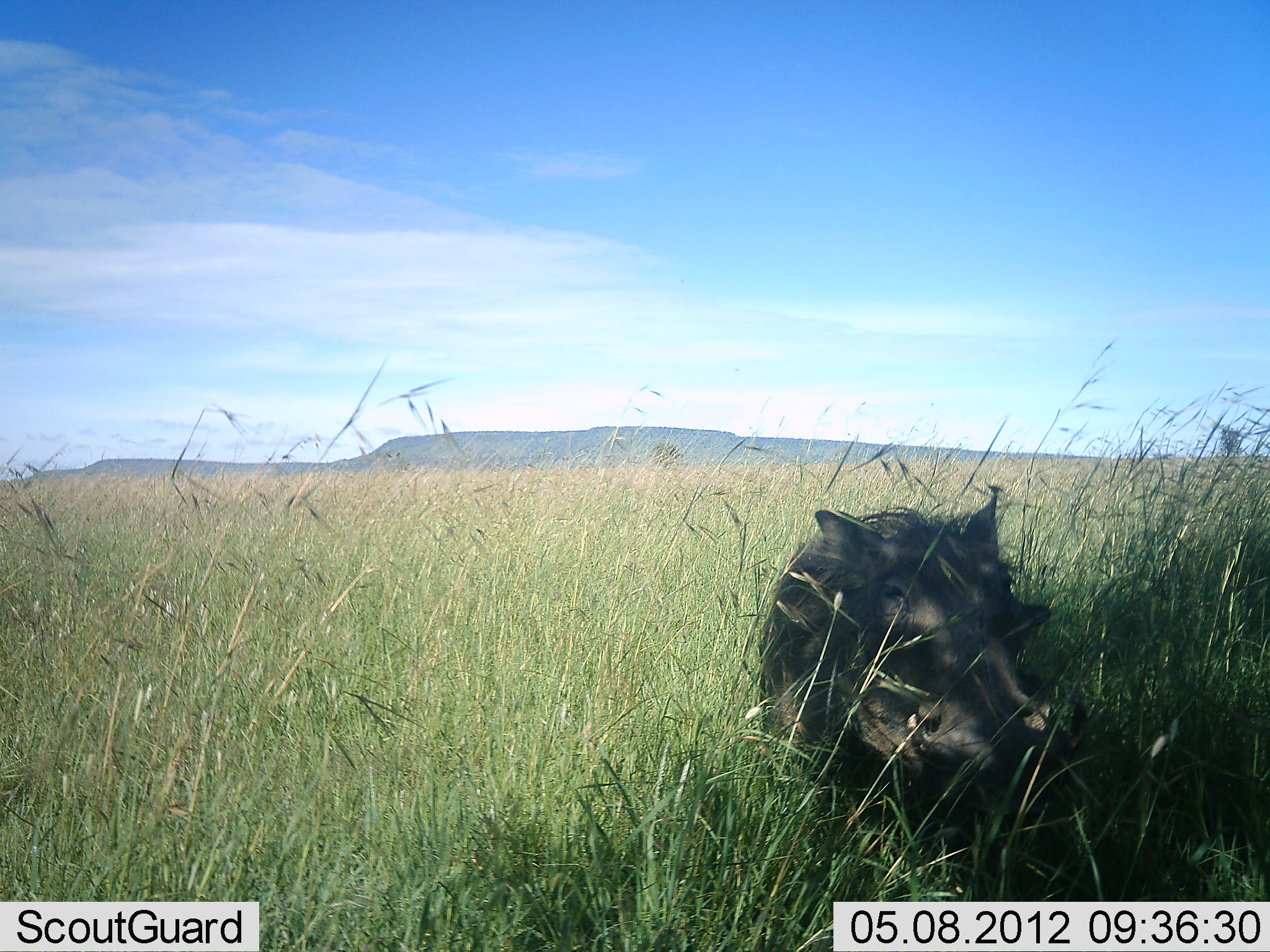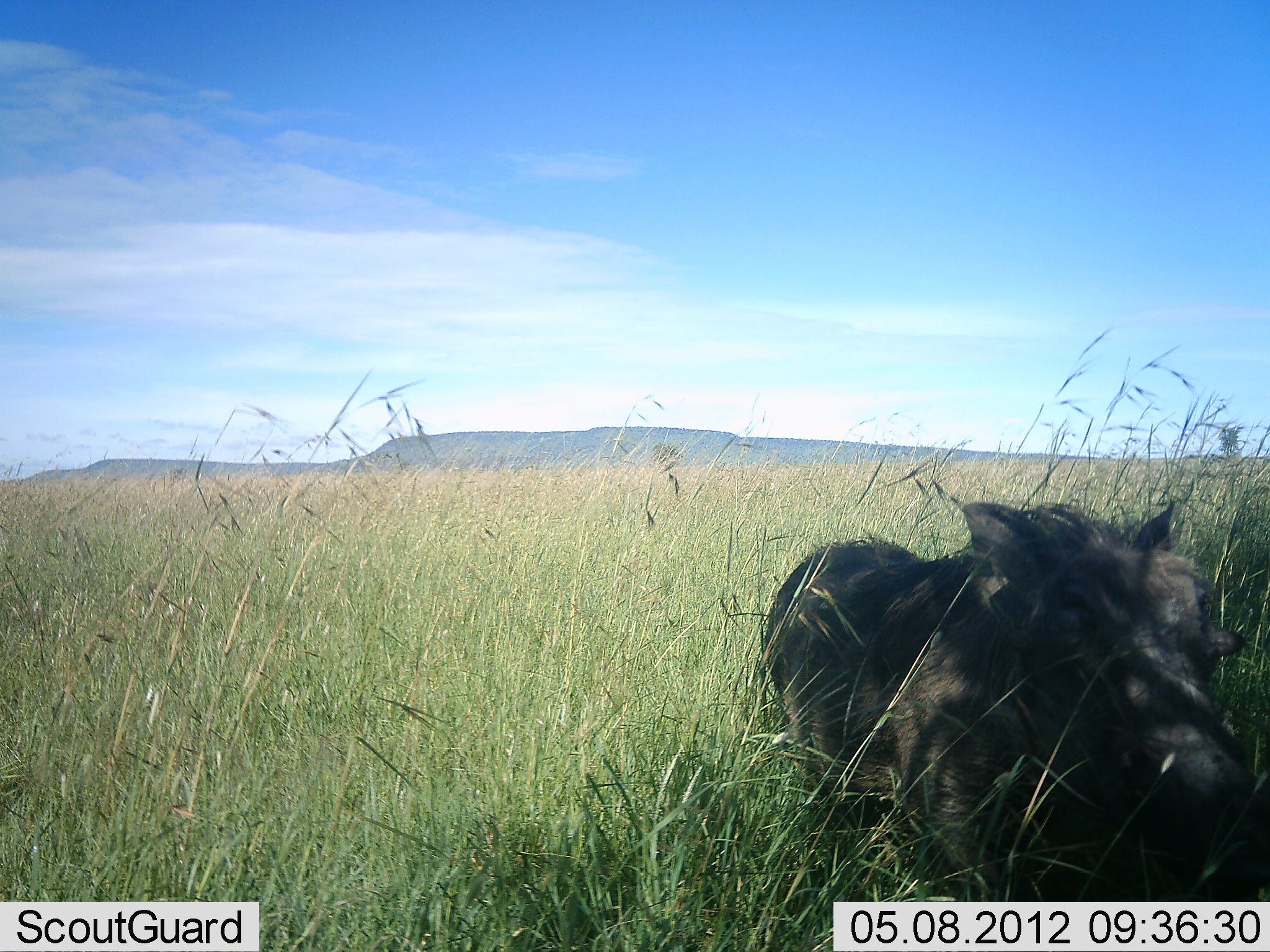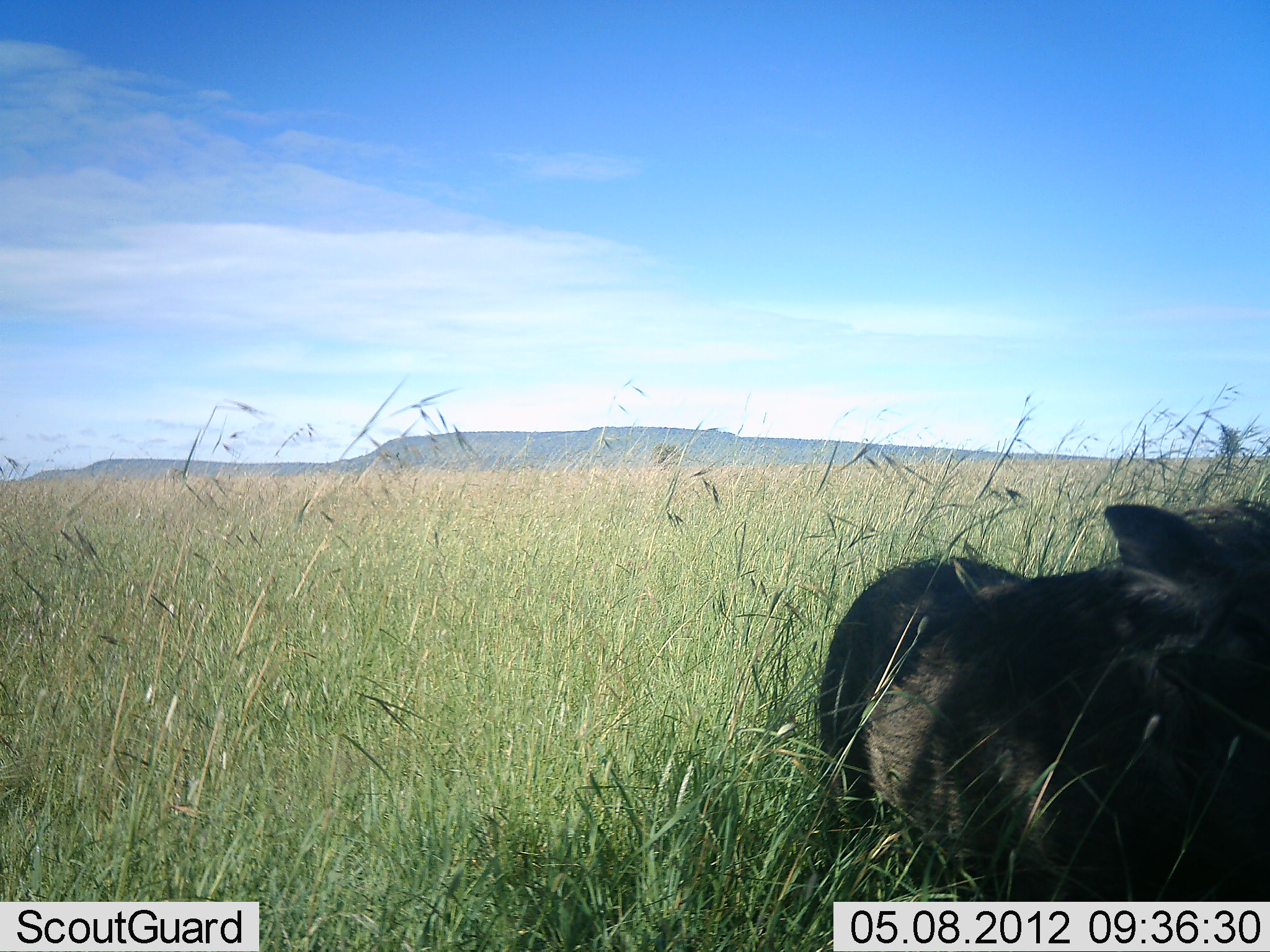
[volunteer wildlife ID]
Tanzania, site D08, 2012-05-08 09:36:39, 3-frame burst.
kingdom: Animalia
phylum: Chordata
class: Mammalia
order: Artiodactyla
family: Suidae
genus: Phacochoerus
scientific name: Phacochoerus africanus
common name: warthog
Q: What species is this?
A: Warthog (Phacochoerus africanus).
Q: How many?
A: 1.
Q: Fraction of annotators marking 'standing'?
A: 0%.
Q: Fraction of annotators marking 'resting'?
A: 18%.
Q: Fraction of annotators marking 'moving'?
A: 82%.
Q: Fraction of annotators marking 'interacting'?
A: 0%.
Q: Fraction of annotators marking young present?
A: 0%.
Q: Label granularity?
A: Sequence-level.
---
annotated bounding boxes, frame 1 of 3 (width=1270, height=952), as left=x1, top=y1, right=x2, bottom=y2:
animal: left=756, top=491, right=1087, bottom=901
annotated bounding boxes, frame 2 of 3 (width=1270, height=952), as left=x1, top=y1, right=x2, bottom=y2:
animal: left=763, top=501, right=1270, bottom=901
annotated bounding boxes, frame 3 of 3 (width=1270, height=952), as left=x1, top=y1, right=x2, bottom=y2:
animal: left=817, top=497, right=1270, bottom=901